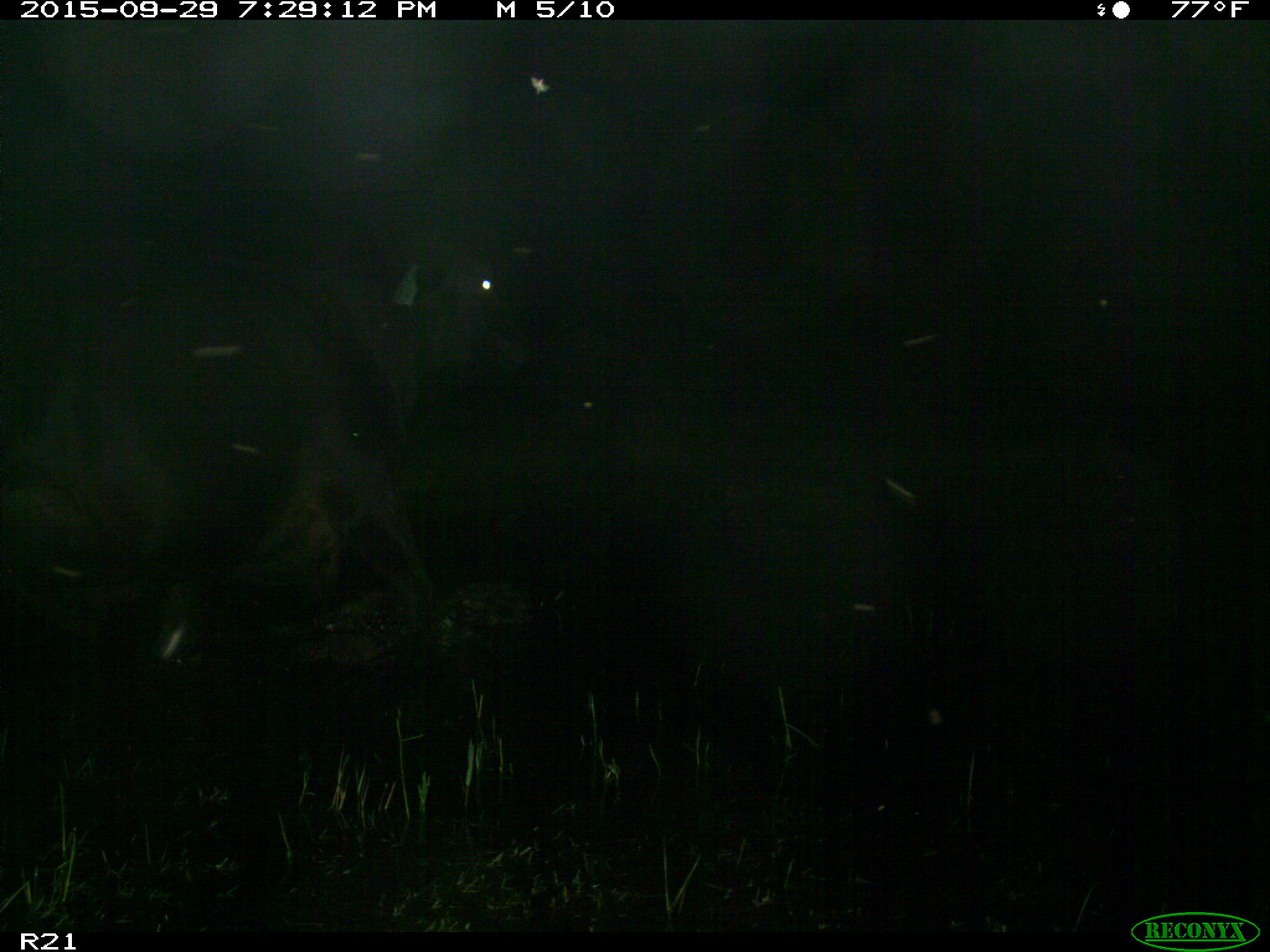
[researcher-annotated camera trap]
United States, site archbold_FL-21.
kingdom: Animalia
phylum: Chordata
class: Mammalia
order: Artiodactyla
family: Bovidae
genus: Bos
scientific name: Bos taurus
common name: domestic cow